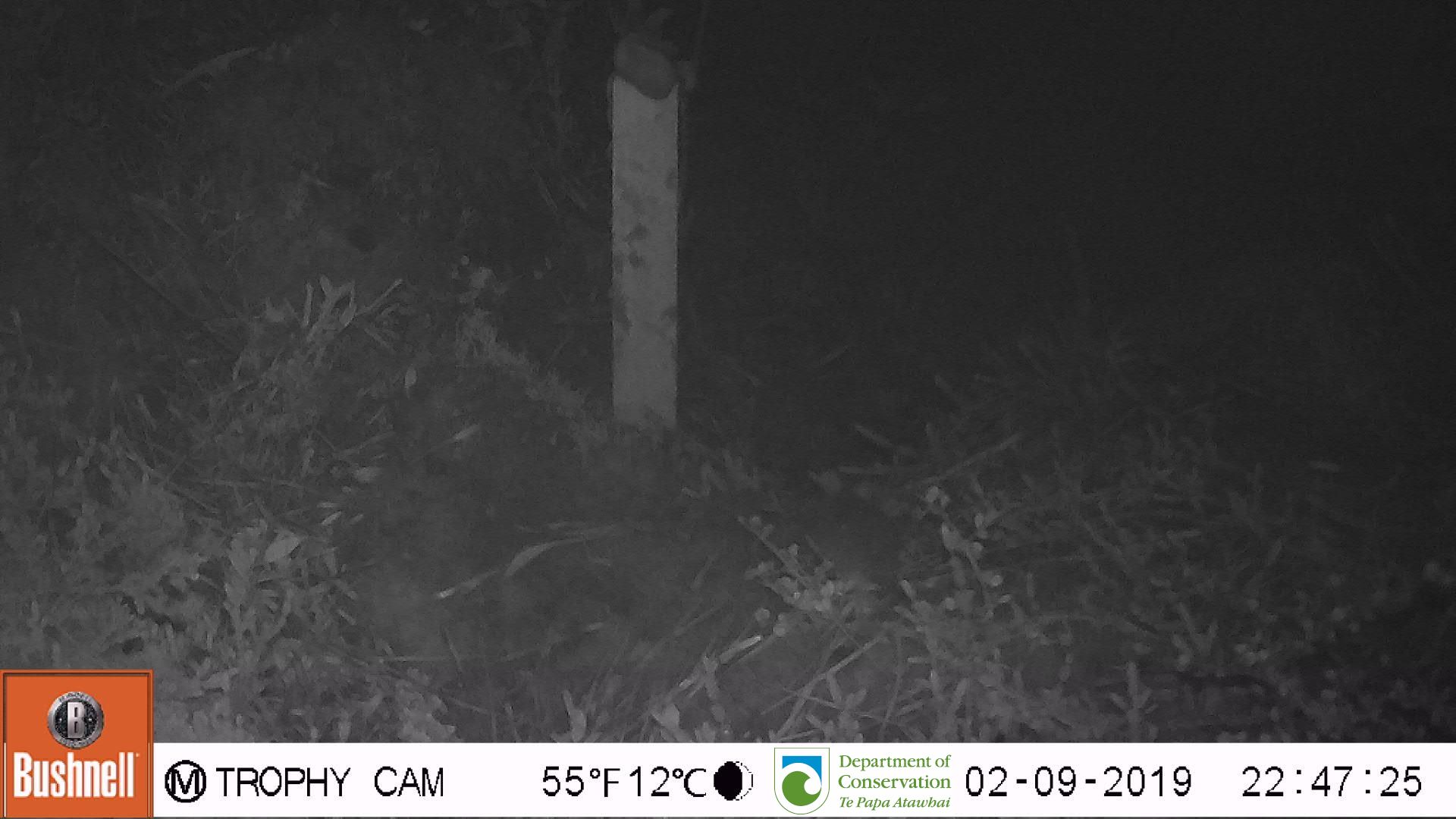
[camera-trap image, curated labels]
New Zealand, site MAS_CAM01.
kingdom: Animalia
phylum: Chordata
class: Mammalia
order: Rodentia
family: Muridae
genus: Mus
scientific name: Mus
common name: mouse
Mouse (Mus).